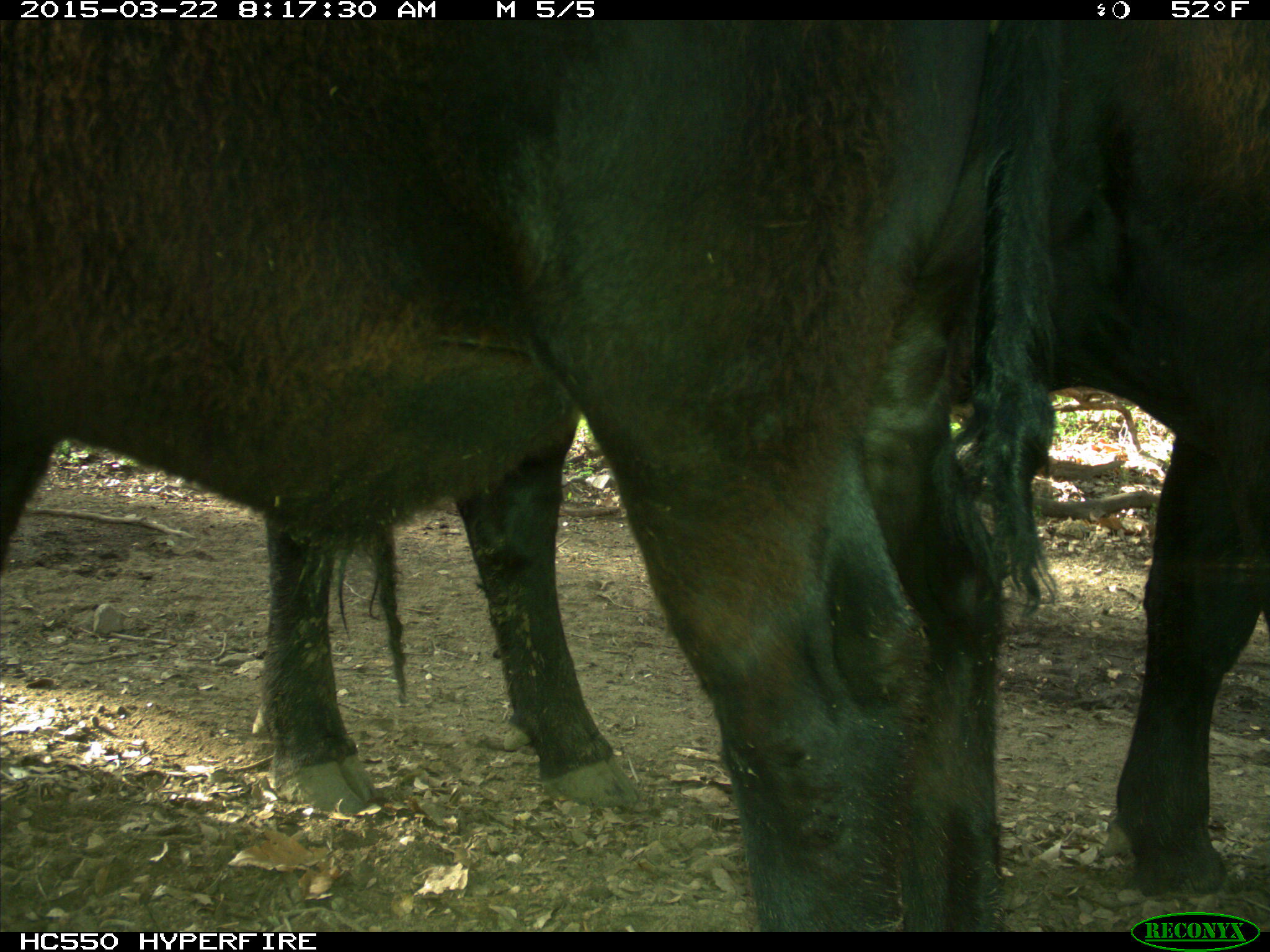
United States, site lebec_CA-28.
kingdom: Animalia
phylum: Chordata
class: Mammalia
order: Artiodactyla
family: Bovidae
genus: Bos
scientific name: Bos taurus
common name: domestic cow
Bos taurus (domestic cow).